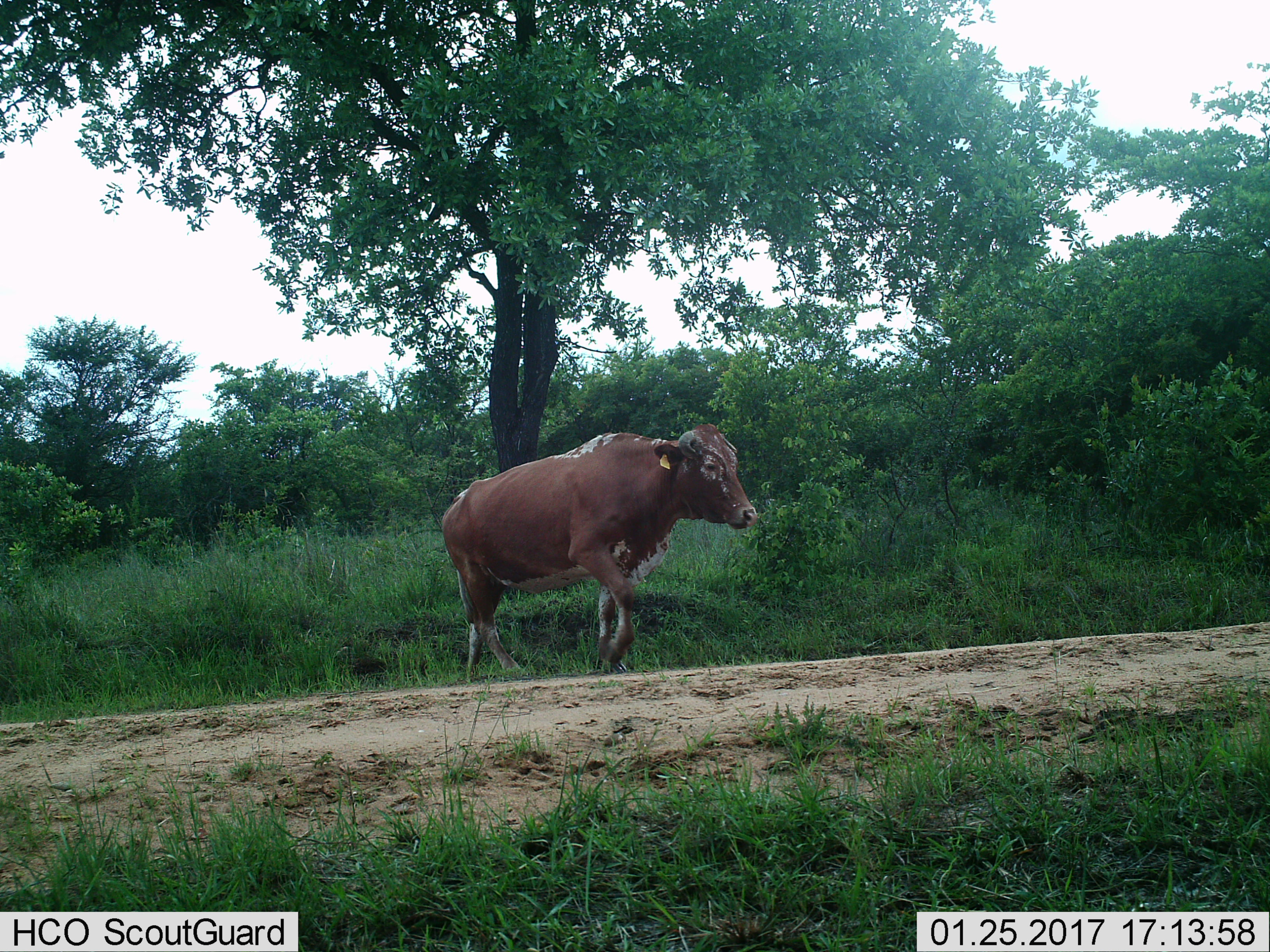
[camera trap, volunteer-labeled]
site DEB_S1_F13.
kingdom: Animalia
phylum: Chordata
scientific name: Vertebrata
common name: domestic animal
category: domesticanimal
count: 1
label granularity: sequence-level